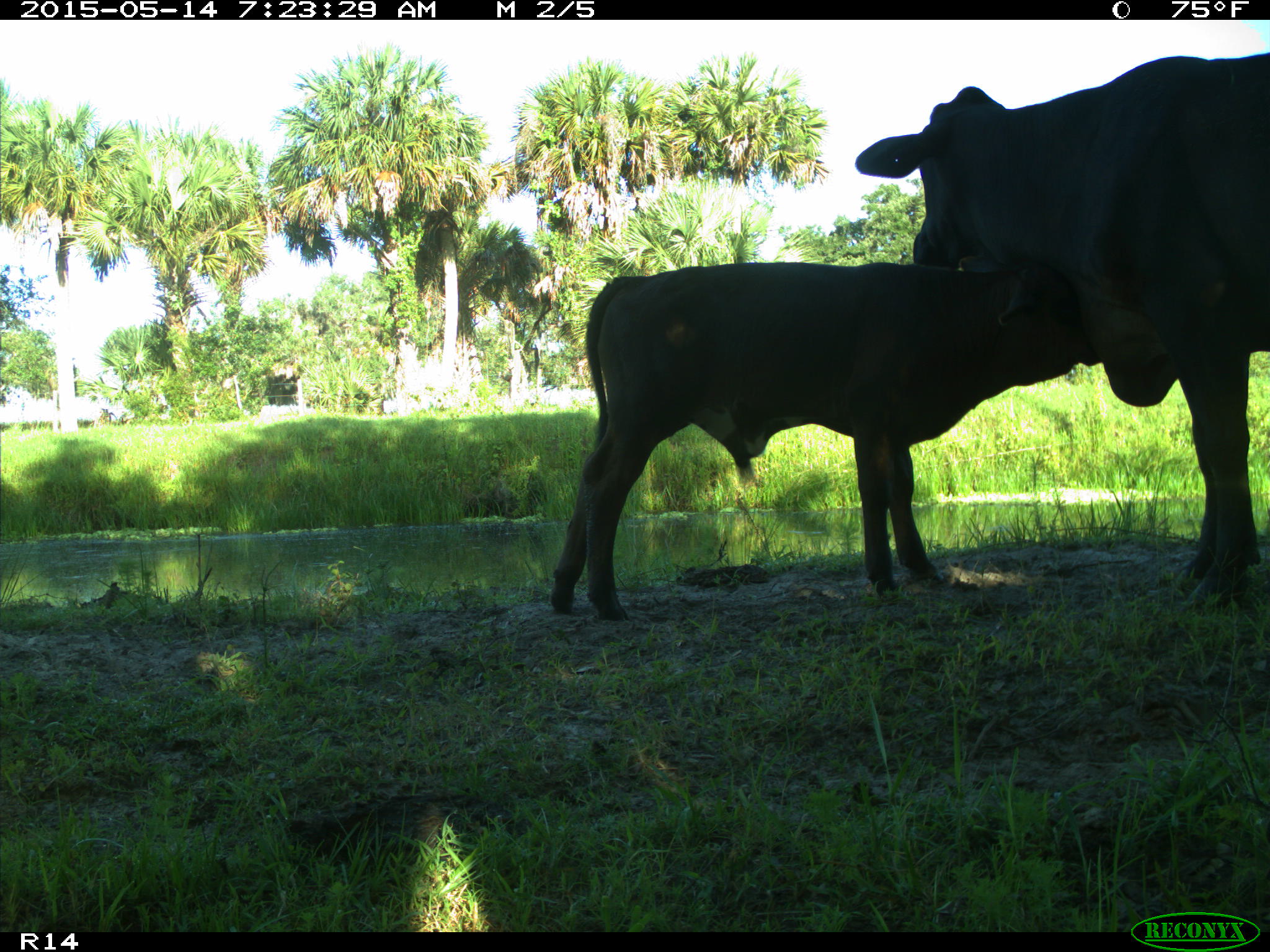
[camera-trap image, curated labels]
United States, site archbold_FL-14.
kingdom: Animalia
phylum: Chordata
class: Mammalia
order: Artiodactyla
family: Bovidae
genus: Bos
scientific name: Bos taurus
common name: domestic cow